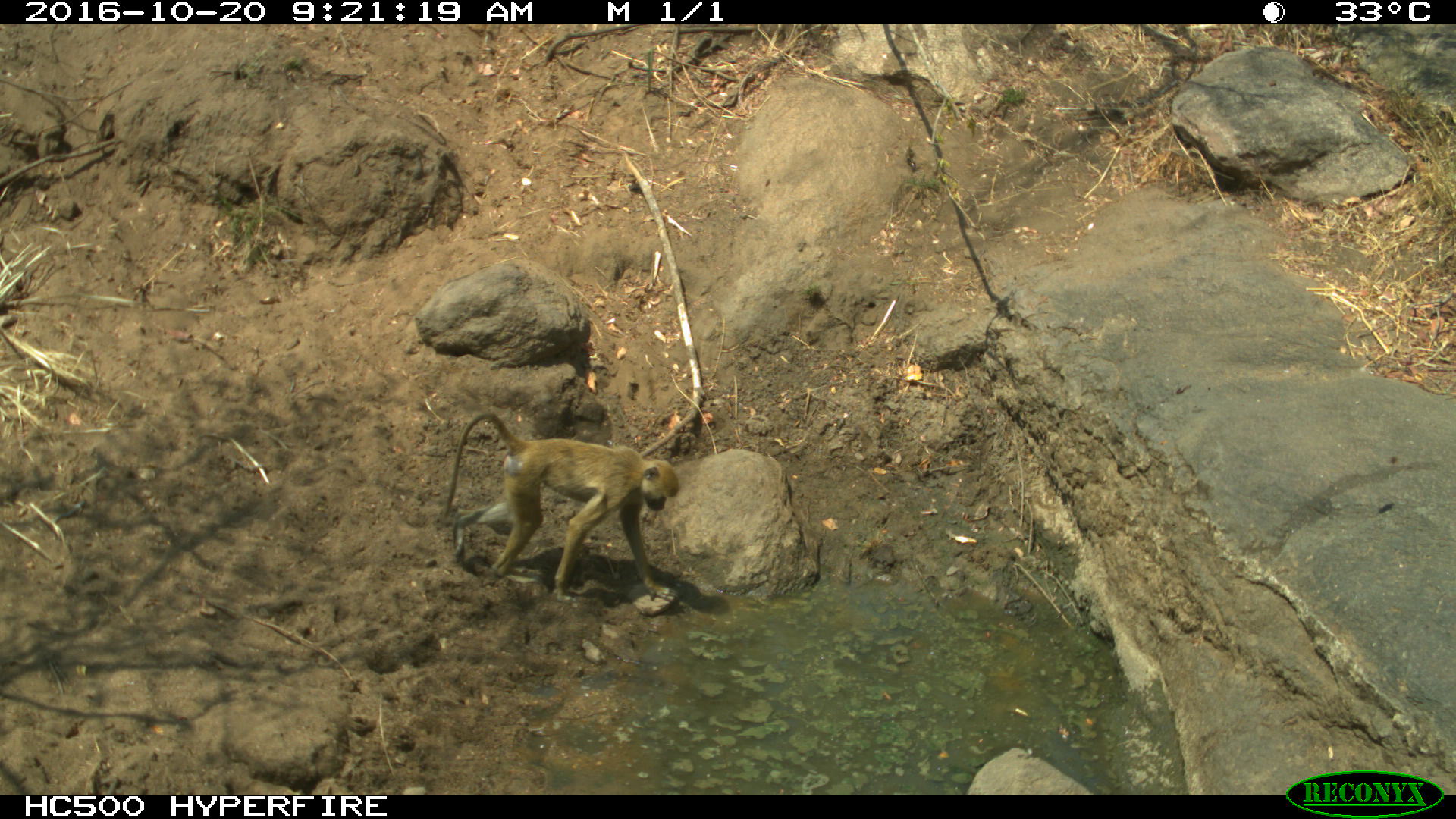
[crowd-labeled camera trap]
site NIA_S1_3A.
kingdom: Animalia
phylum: Chordata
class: Mammalia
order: Primates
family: Cercopithecidae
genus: Papio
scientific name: Papio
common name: baboon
Baboon (Papio), count 1. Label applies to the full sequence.